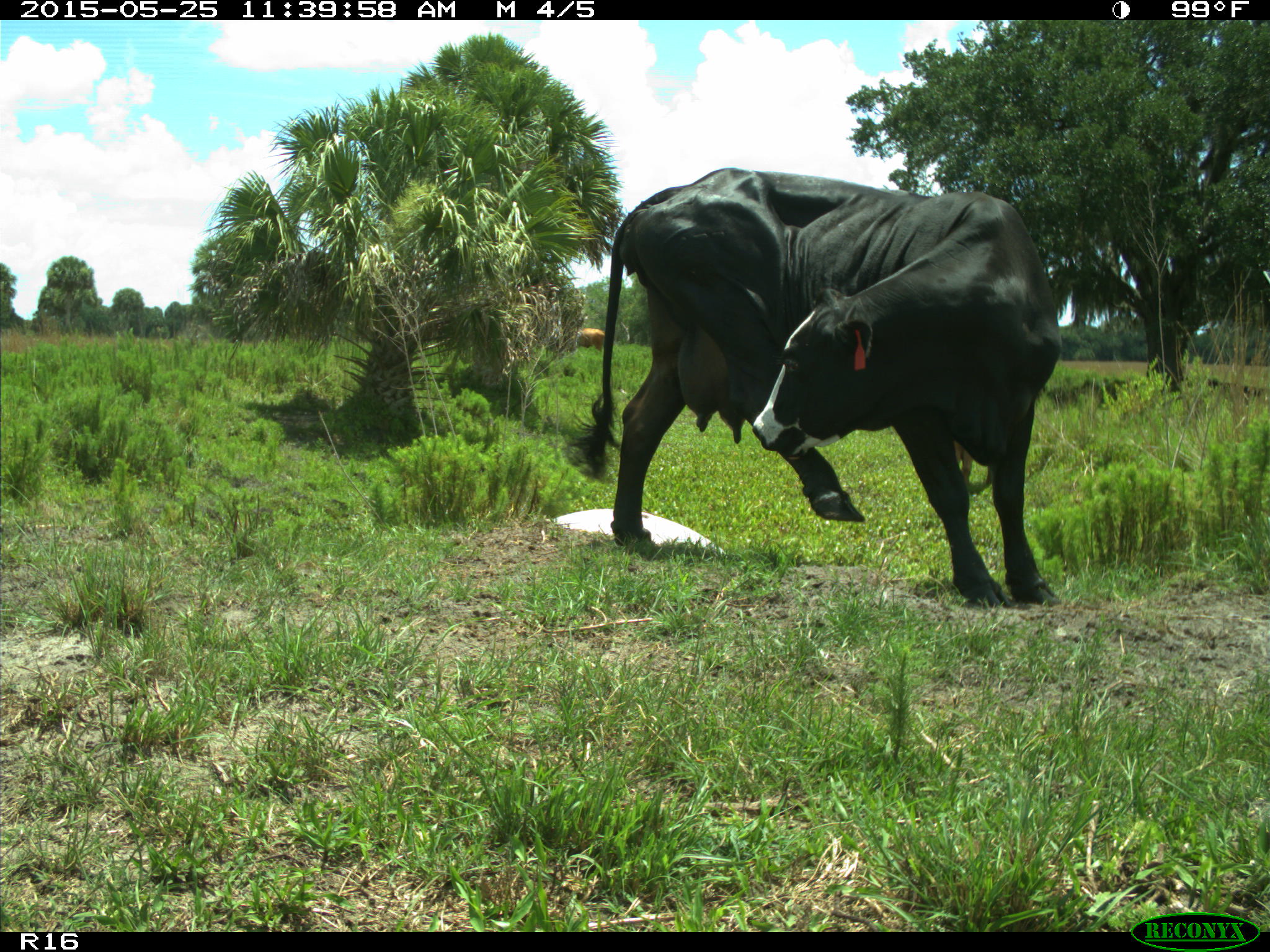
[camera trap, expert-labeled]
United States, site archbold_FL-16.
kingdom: Animalia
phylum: Chordata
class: Mammalia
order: Artiodactyla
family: Bovidae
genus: Bos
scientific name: Bos taurus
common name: domestic cow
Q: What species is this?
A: Bos taurus (domestic cow).